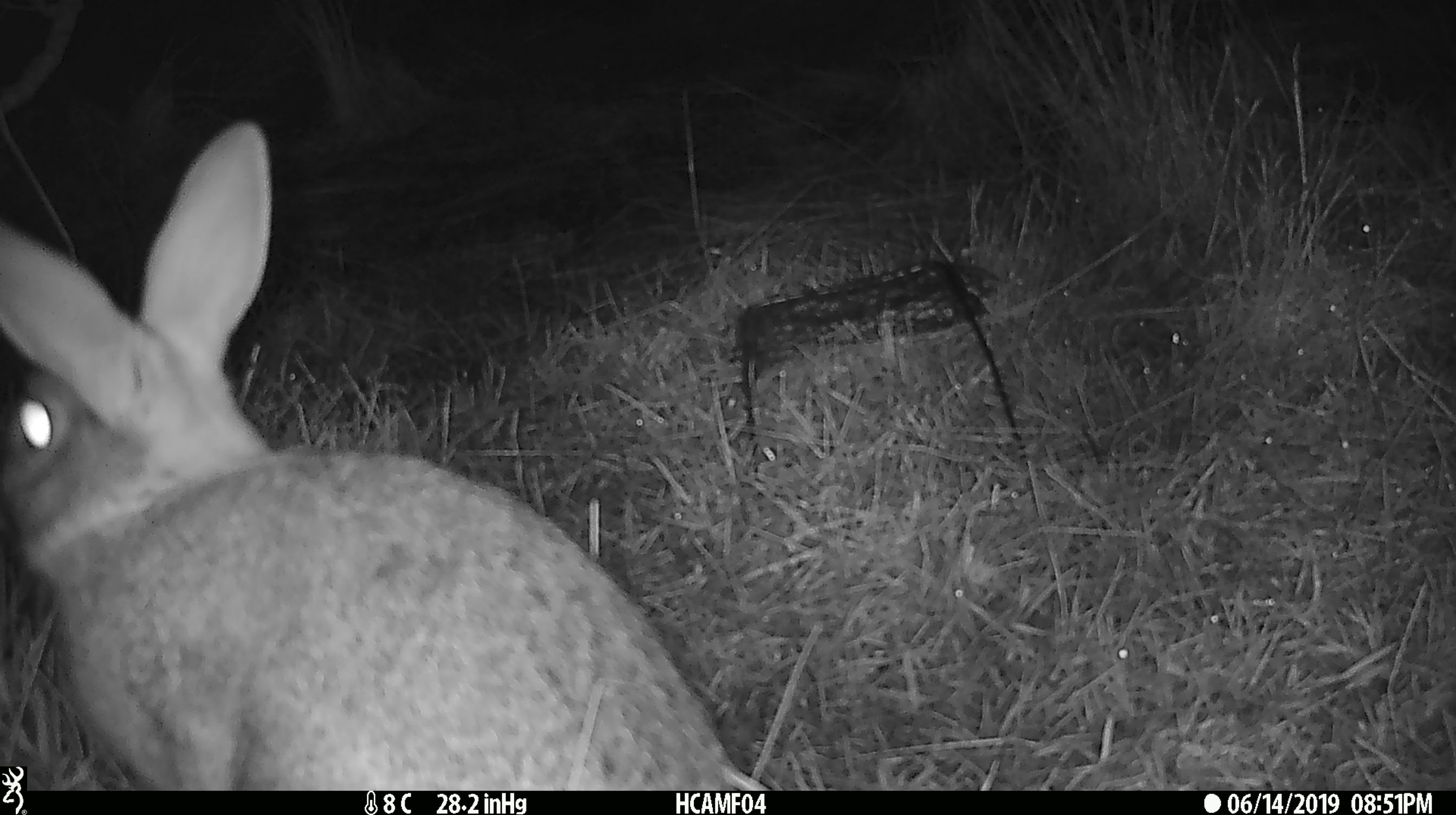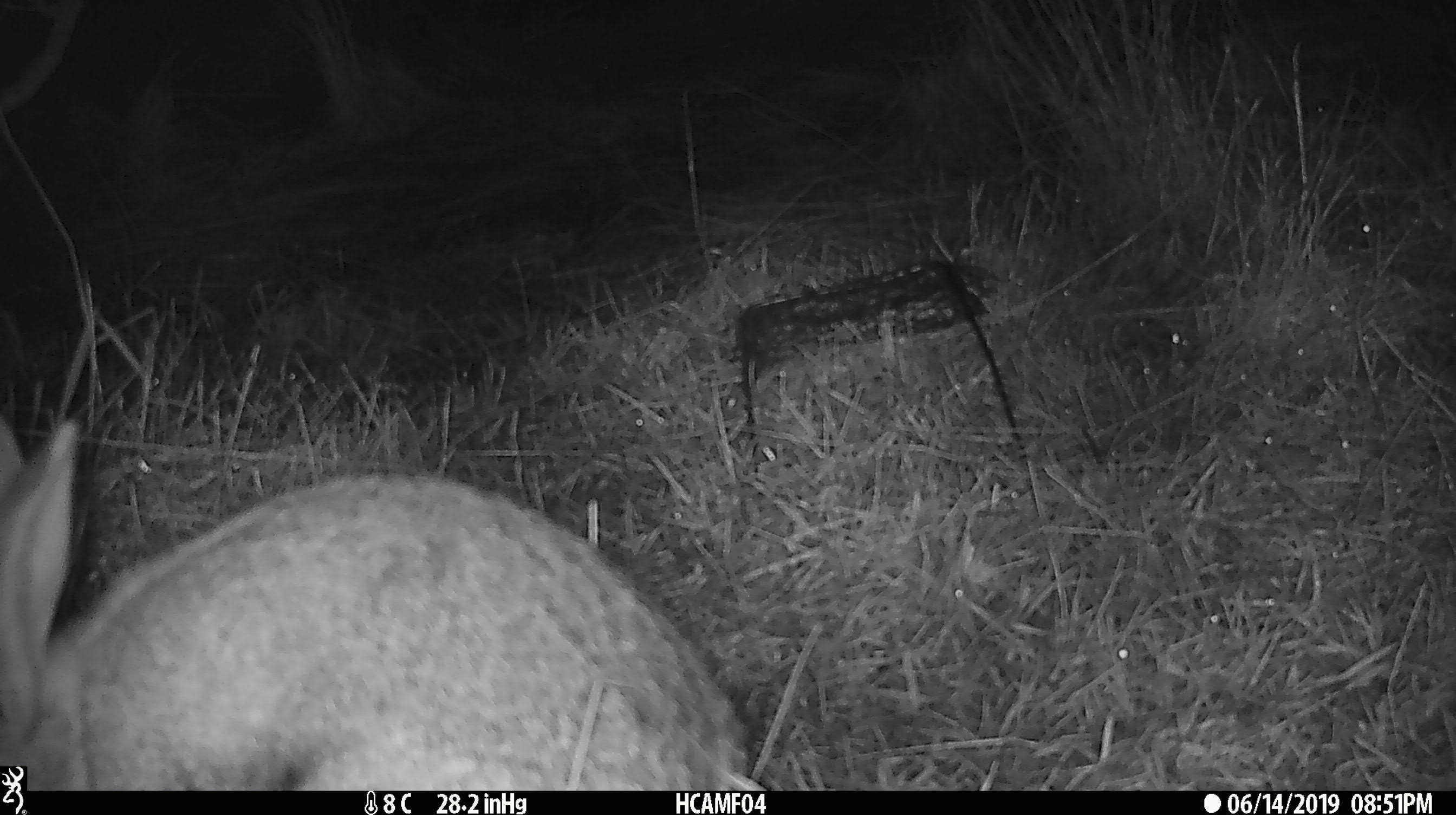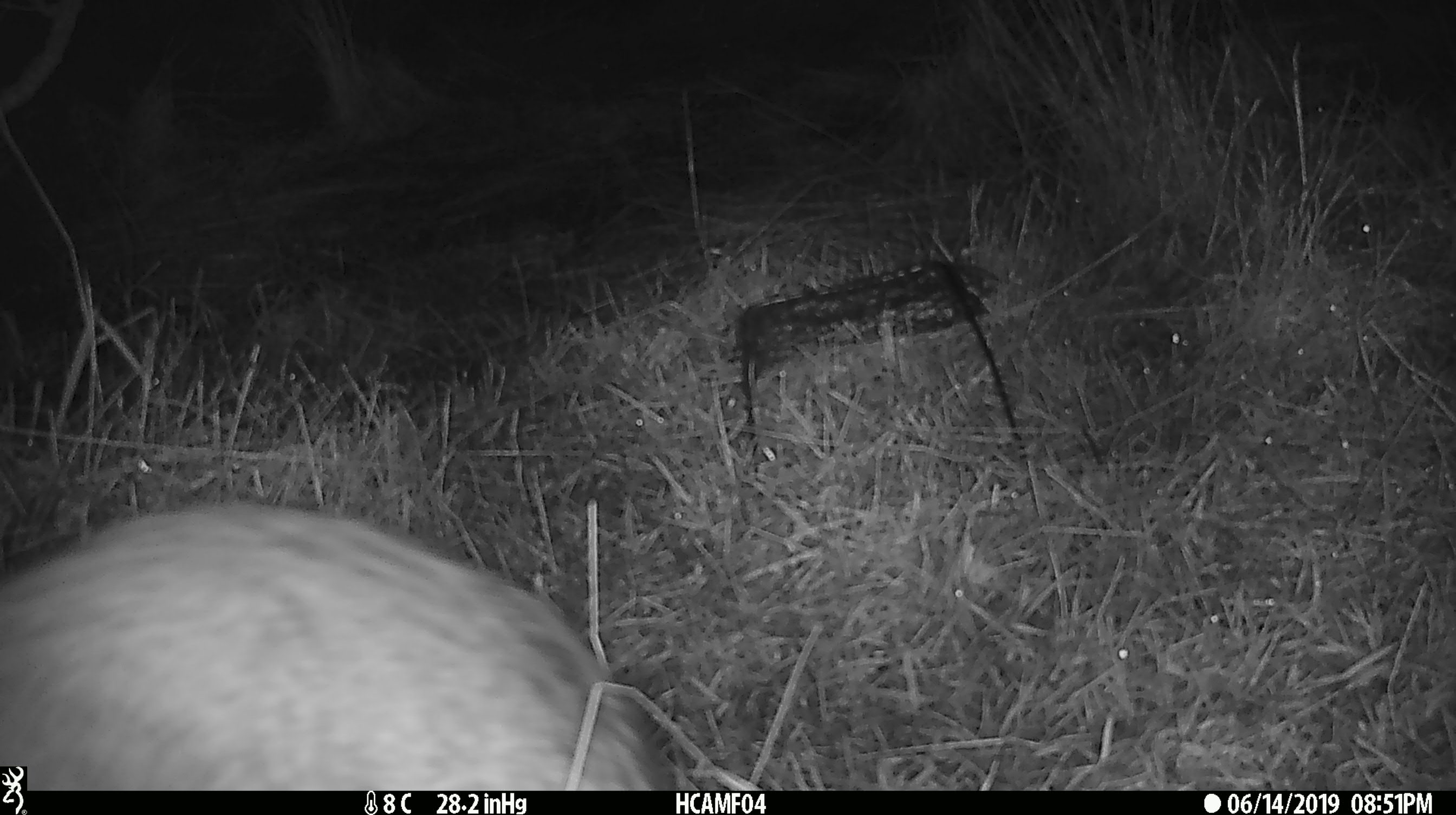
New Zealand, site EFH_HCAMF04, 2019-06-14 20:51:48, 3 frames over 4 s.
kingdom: Animalia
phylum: Chordata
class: Mammalia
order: Lagomorpha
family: Leporidae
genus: Lepus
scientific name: Lepus europaeus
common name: brown hare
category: hare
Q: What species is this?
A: Hare (brown hare) (Lepus europaeus).